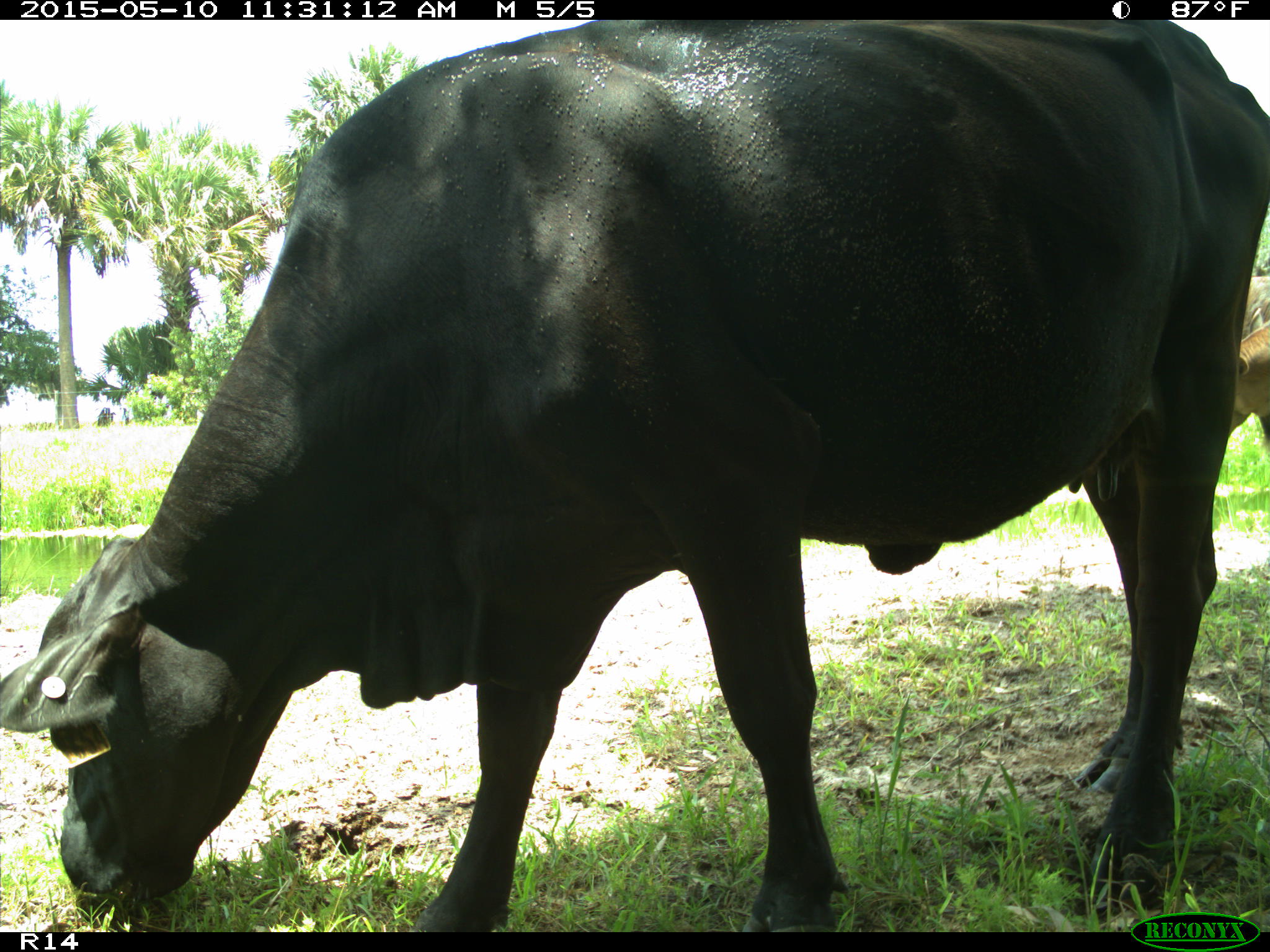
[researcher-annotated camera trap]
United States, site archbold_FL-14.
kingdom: Animalia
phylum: Chordata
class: Mammalia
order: Artiodactyla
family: Bovidae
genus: Bos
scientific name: Bos taurus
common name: domestic cow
Bos taurus (domestic cow).